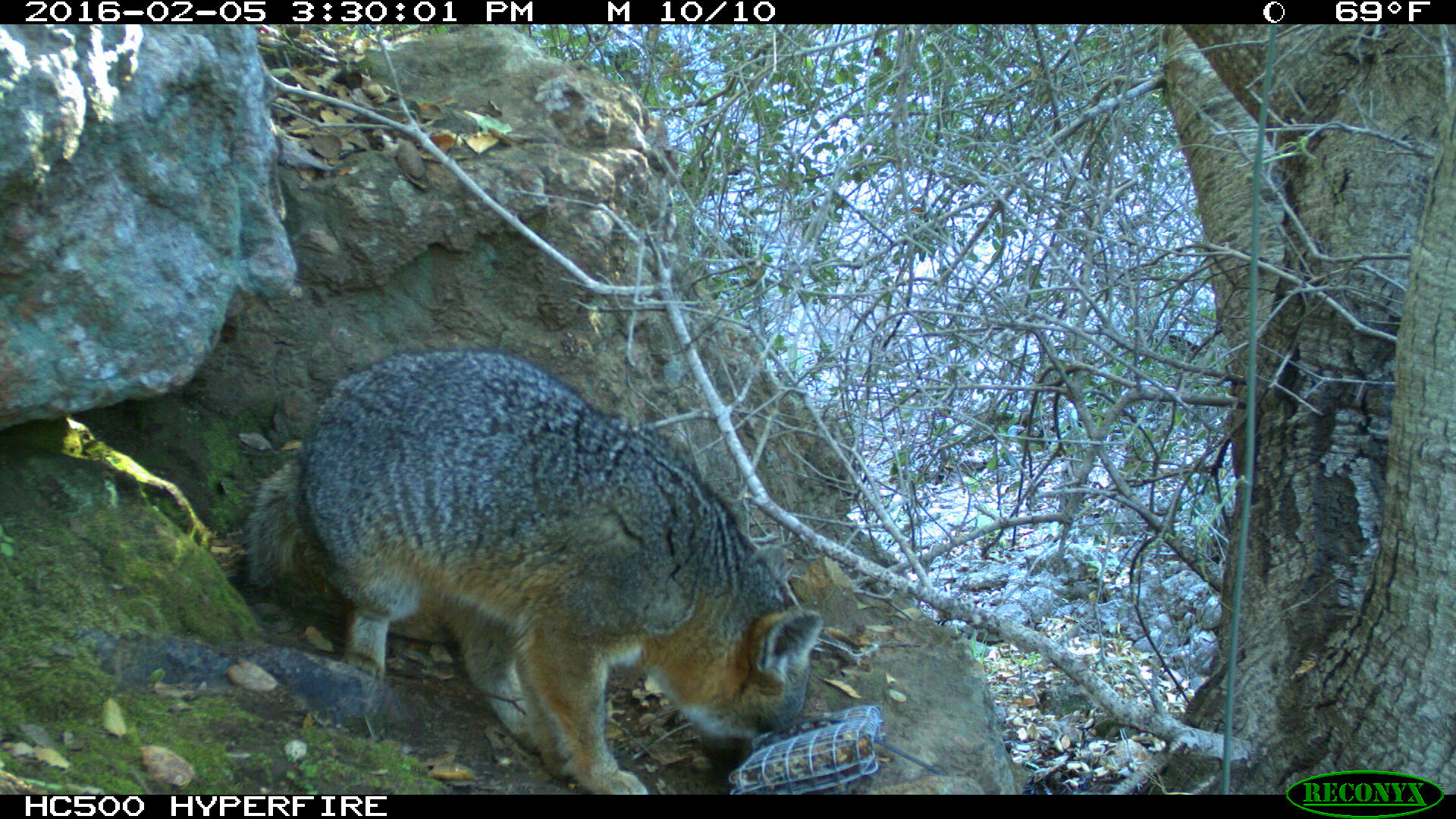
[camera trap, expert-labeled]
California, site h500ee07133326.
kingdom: Animalia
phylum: Chordata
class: Mammalia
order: Carnivora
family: Canidae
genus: Urocyon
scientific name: Urocyon littoralis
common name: island fox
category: fox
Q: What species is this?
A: Fox (island fox) (Urocyon littoralis).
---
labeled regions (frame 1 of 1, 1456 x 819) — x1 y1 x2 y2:
fox: 242 347 819 795